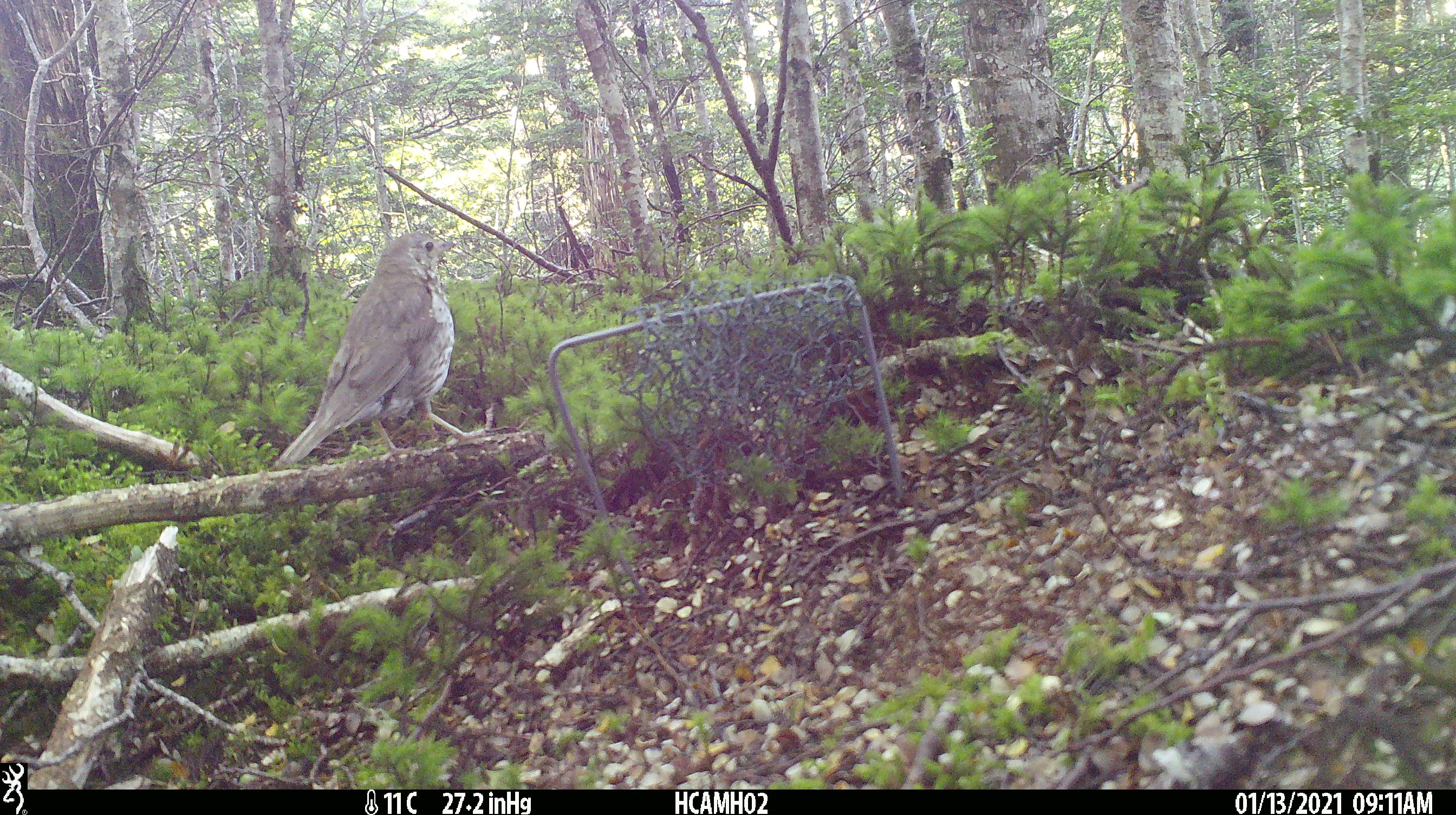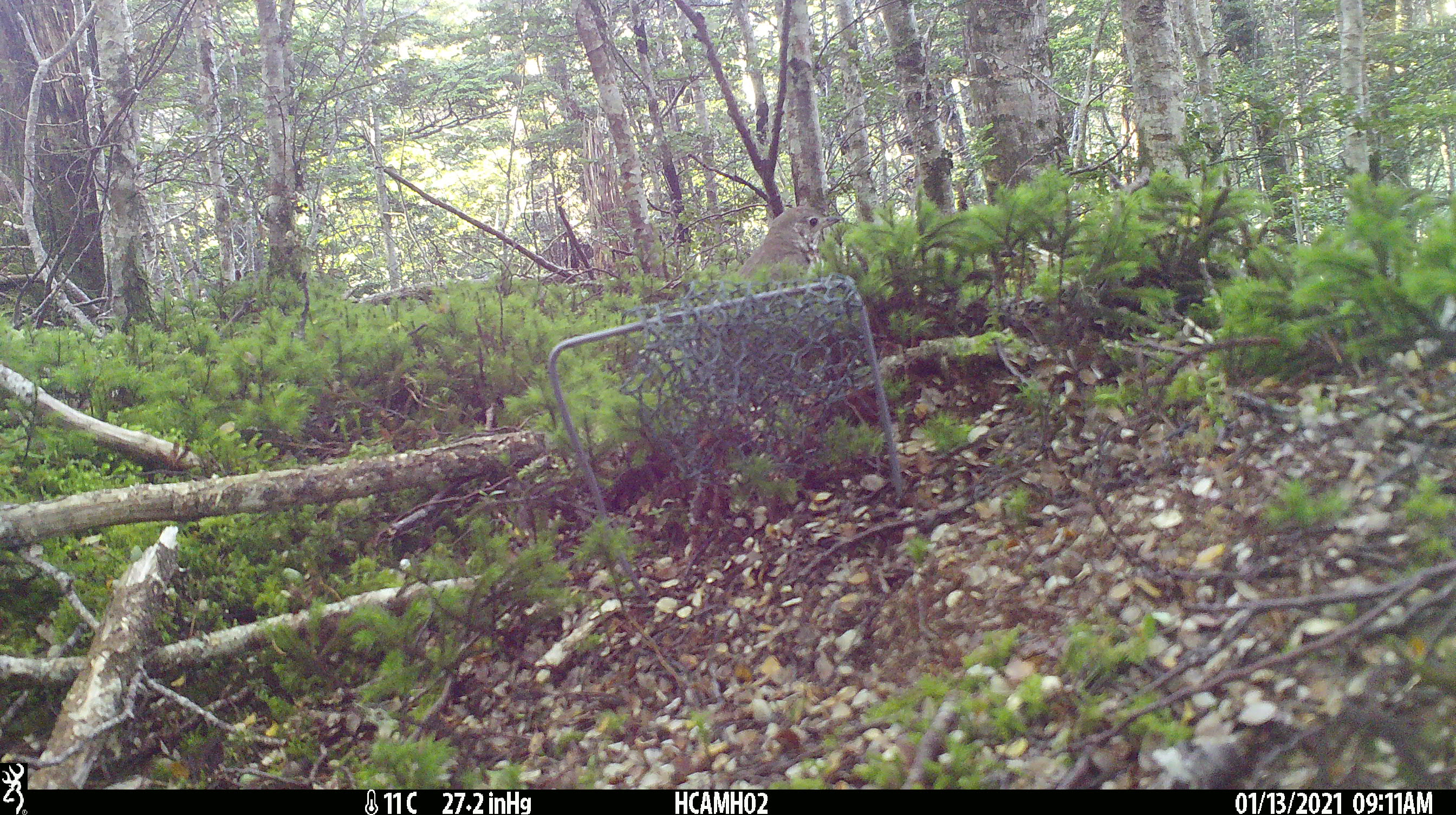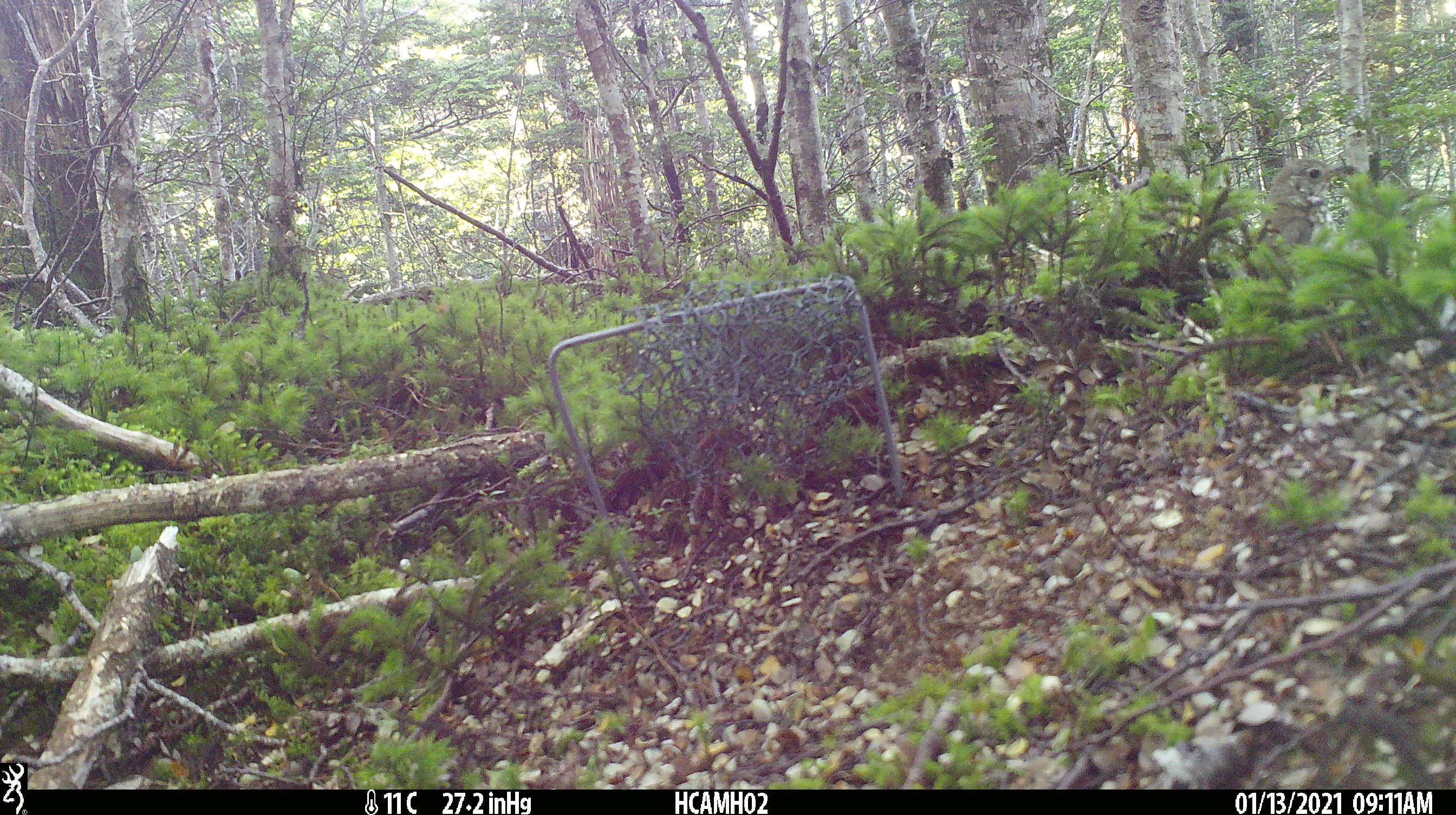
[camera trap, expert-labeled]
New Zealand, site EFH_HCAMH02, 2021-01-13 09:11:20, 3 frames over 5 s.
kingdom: Animalia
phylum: Chordata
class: Aves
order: Passeriformes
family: Turdidae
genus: Turdus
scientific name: Turdus philomelos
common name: song thrush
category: thrush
Thrush (song thrush) (Turdus philomelos).